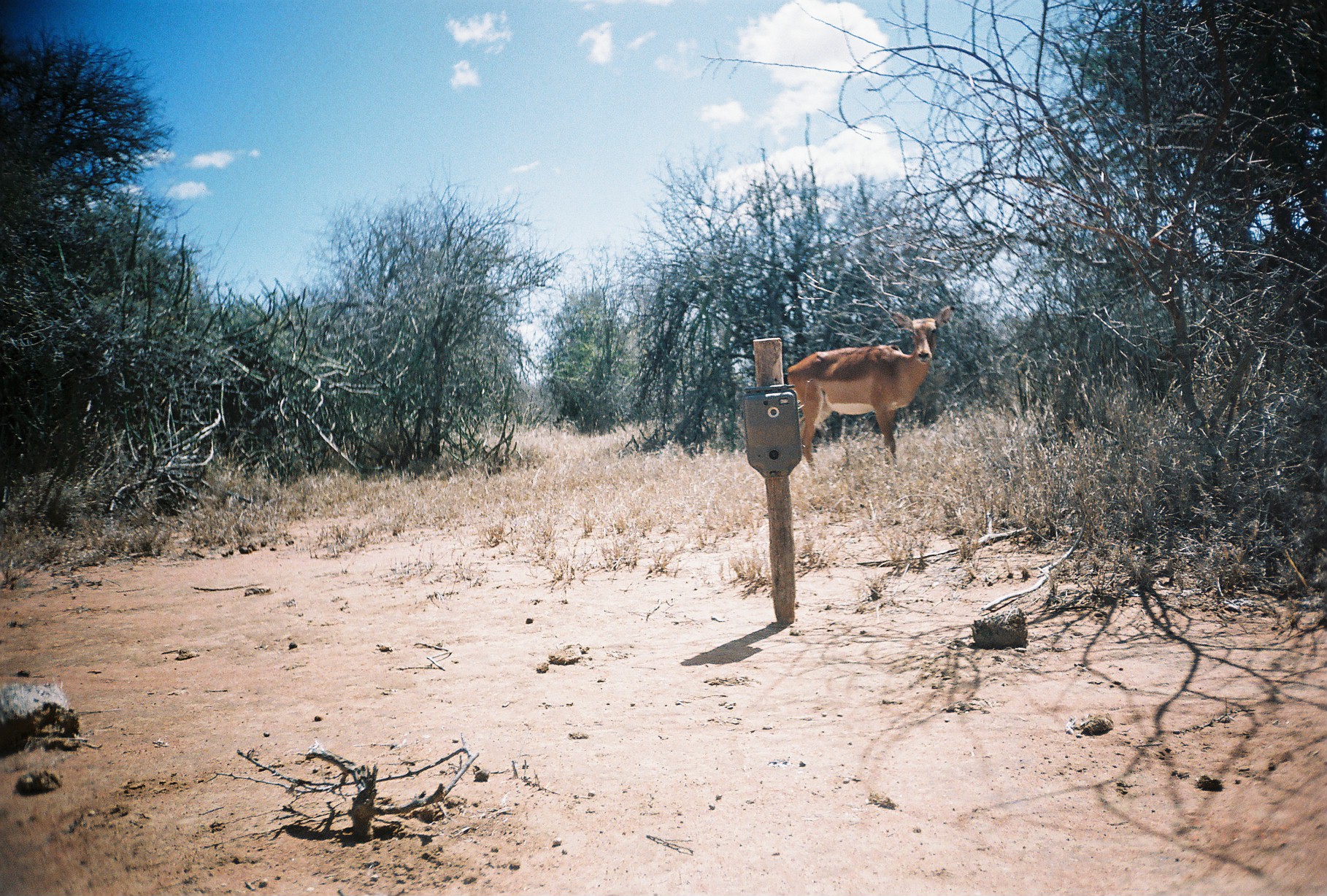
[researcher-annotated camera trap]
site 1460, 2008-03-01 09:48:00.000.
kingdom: Animalia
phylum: Chordata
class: Mammalia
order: Artiodactyla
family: Bovidae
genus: Aepyceros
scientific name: Aepyceros melampus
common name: impala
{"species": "Aepyceros melampus (impala)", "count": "1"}